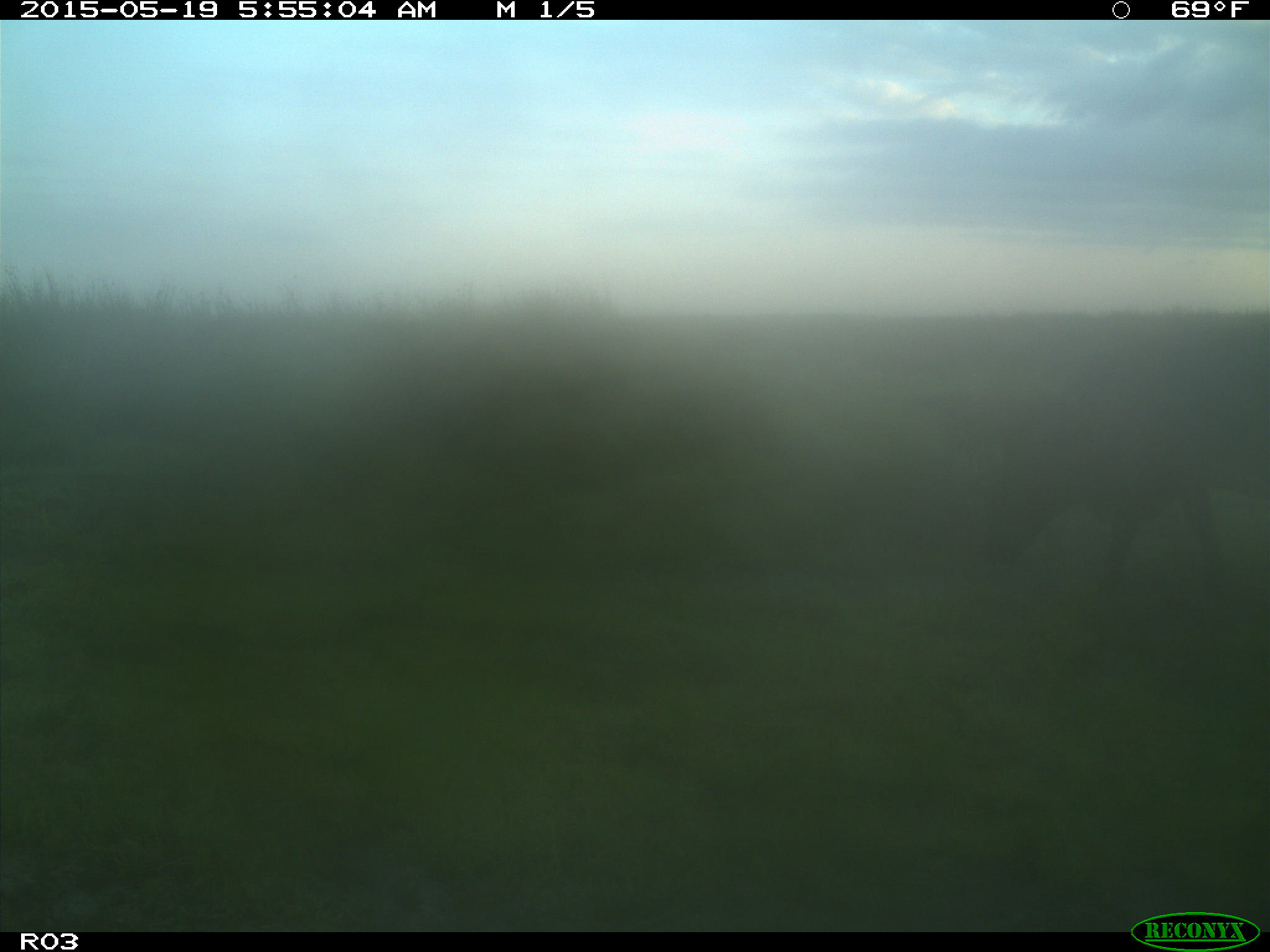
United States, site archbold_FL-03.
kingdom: Animalia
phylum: Chordata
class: Mammalia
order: Artiodactyla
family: Bovidae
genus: Bos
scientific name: Bos taurus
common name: domestic cow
Bos taurus (domestic cow).